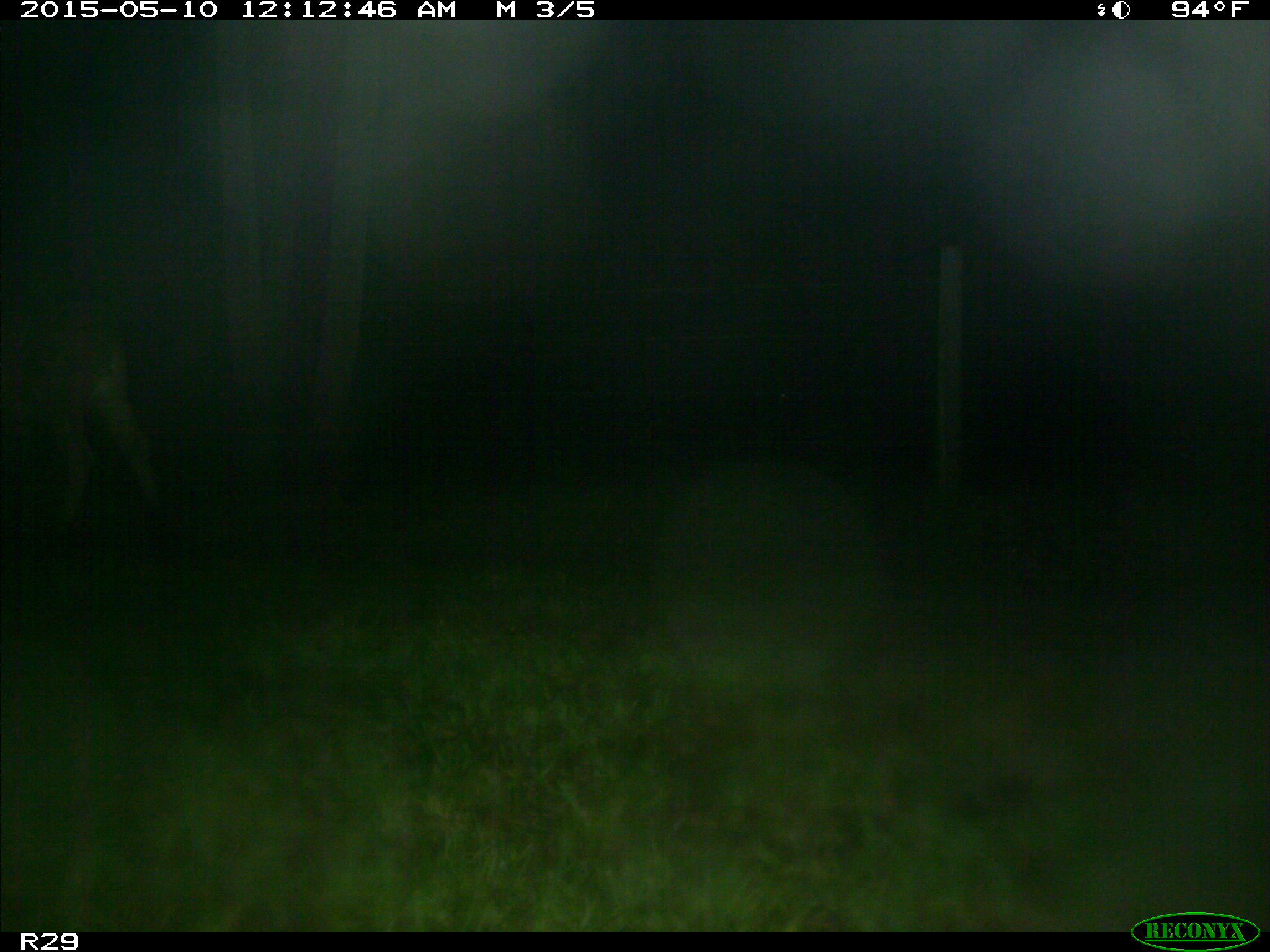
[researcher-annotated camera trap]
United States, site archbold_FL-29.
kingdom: Animalia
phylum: Chordata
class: Mammalia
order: Artiodactyla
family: Bovidae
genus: Bos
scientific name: Bos taurus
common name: domestic cow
Bos taurus (domestic cow).